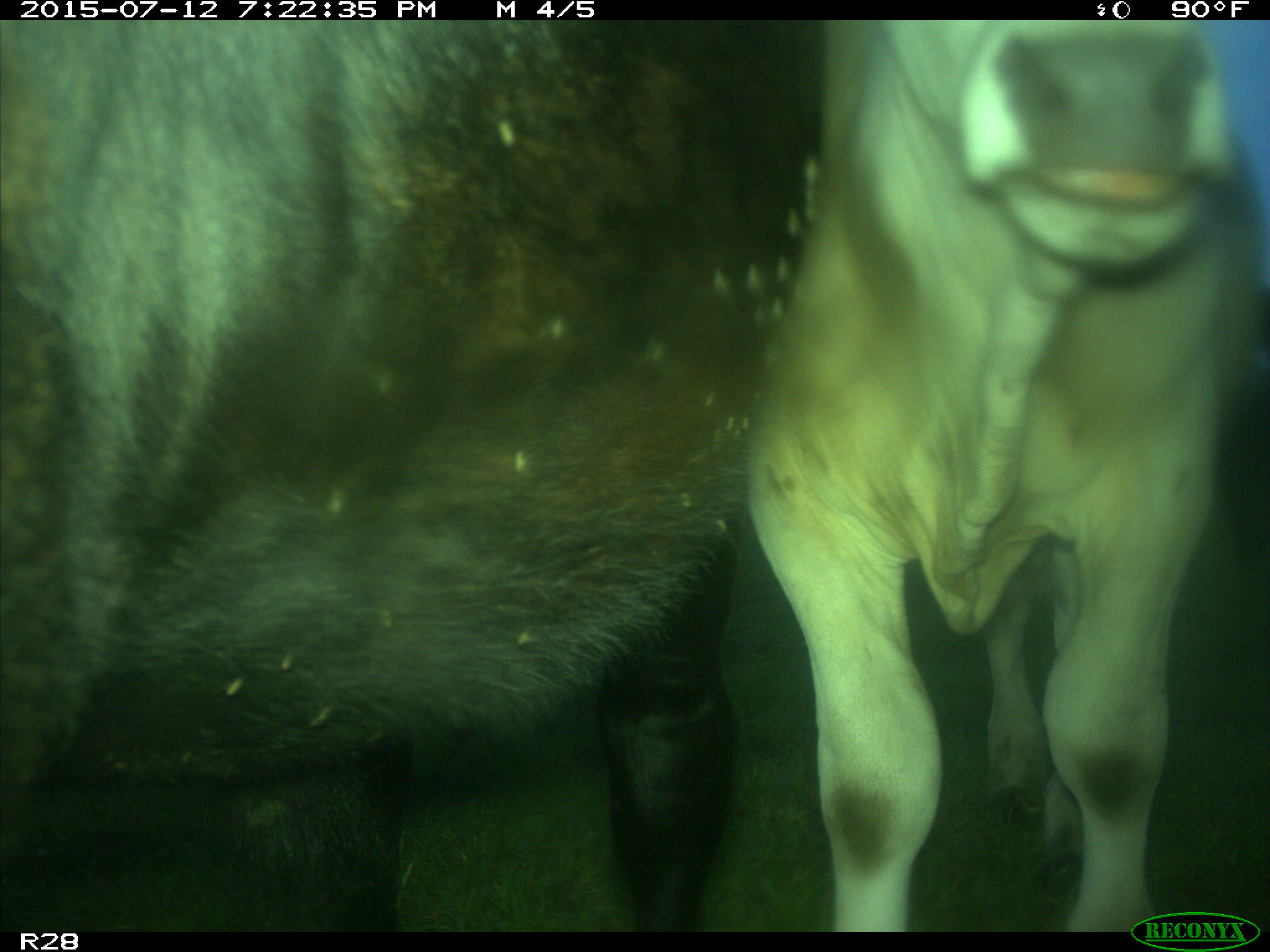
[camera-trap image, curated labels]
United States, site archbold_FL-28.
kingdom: Animalia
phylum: Chordata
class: Mammalia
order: Artiodactyla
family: Bovidae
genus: Bos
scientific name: Bos taurus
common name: domestic cow